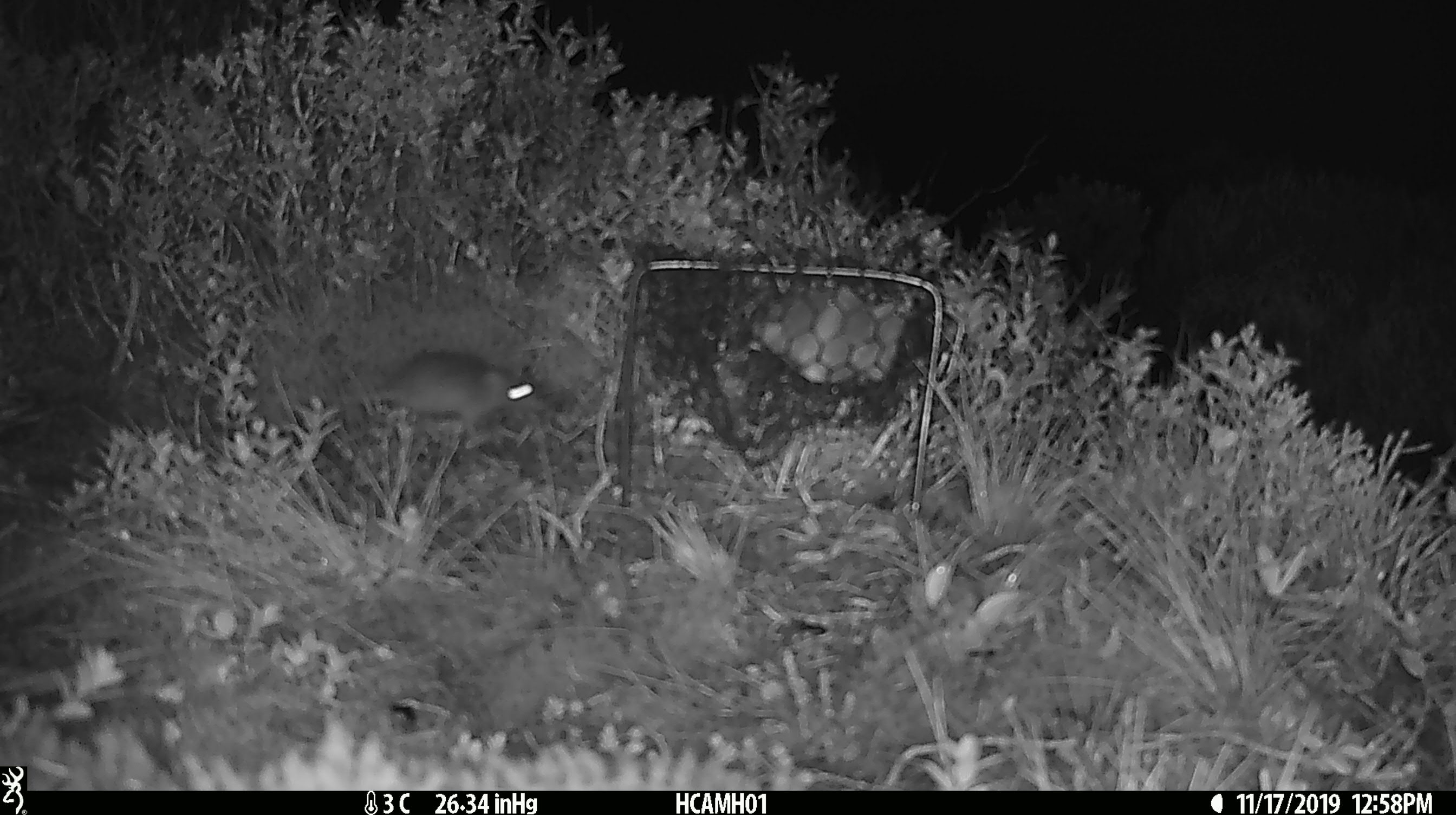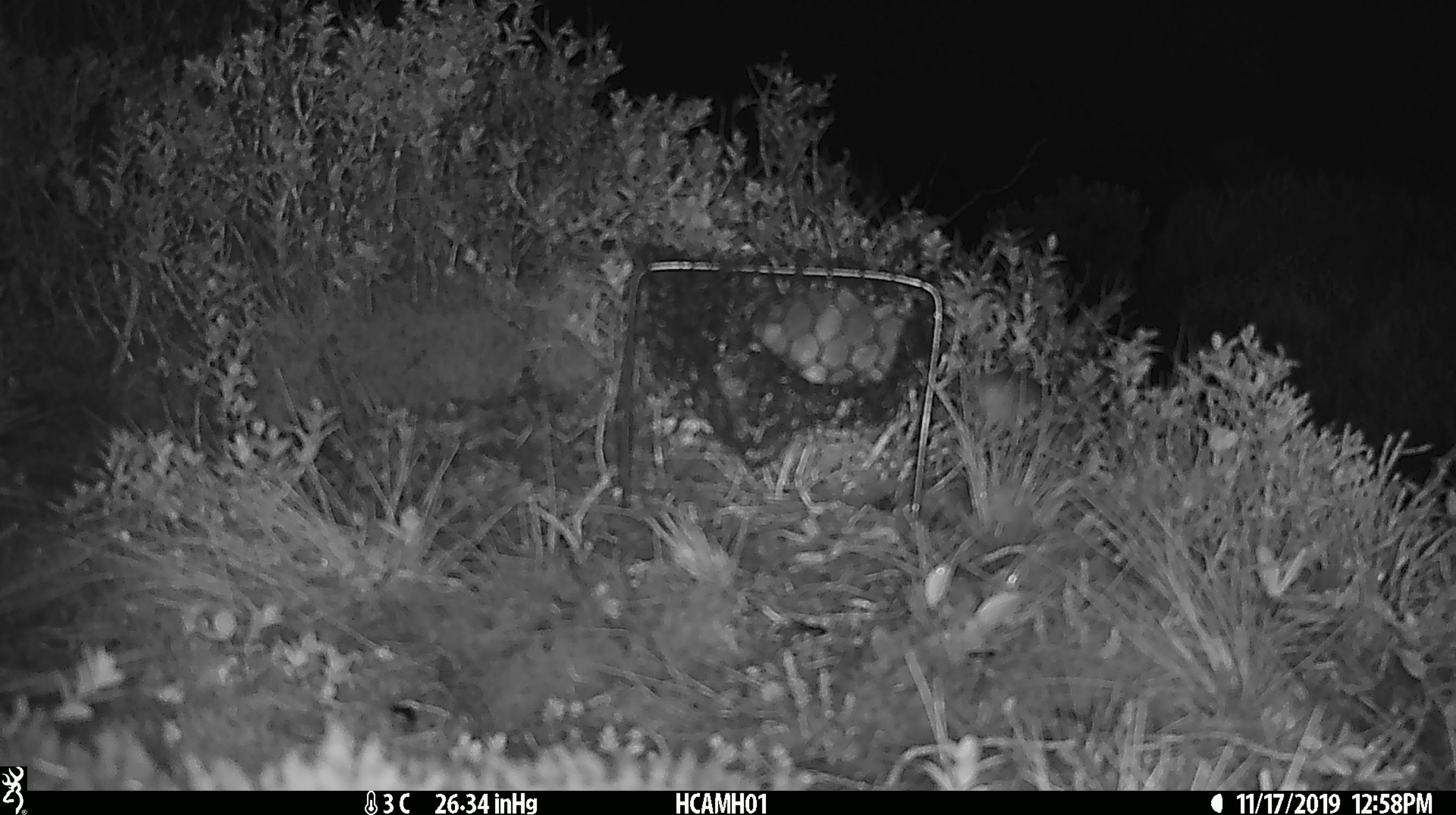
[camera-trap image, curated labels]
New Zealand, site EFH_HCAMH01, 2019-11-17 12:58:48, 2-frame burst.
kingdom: Animalia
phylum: Chordata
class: Mammalia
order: Rodentia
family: Muridae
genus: Mus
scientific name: Mus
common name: mouse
Mouse (Mus).